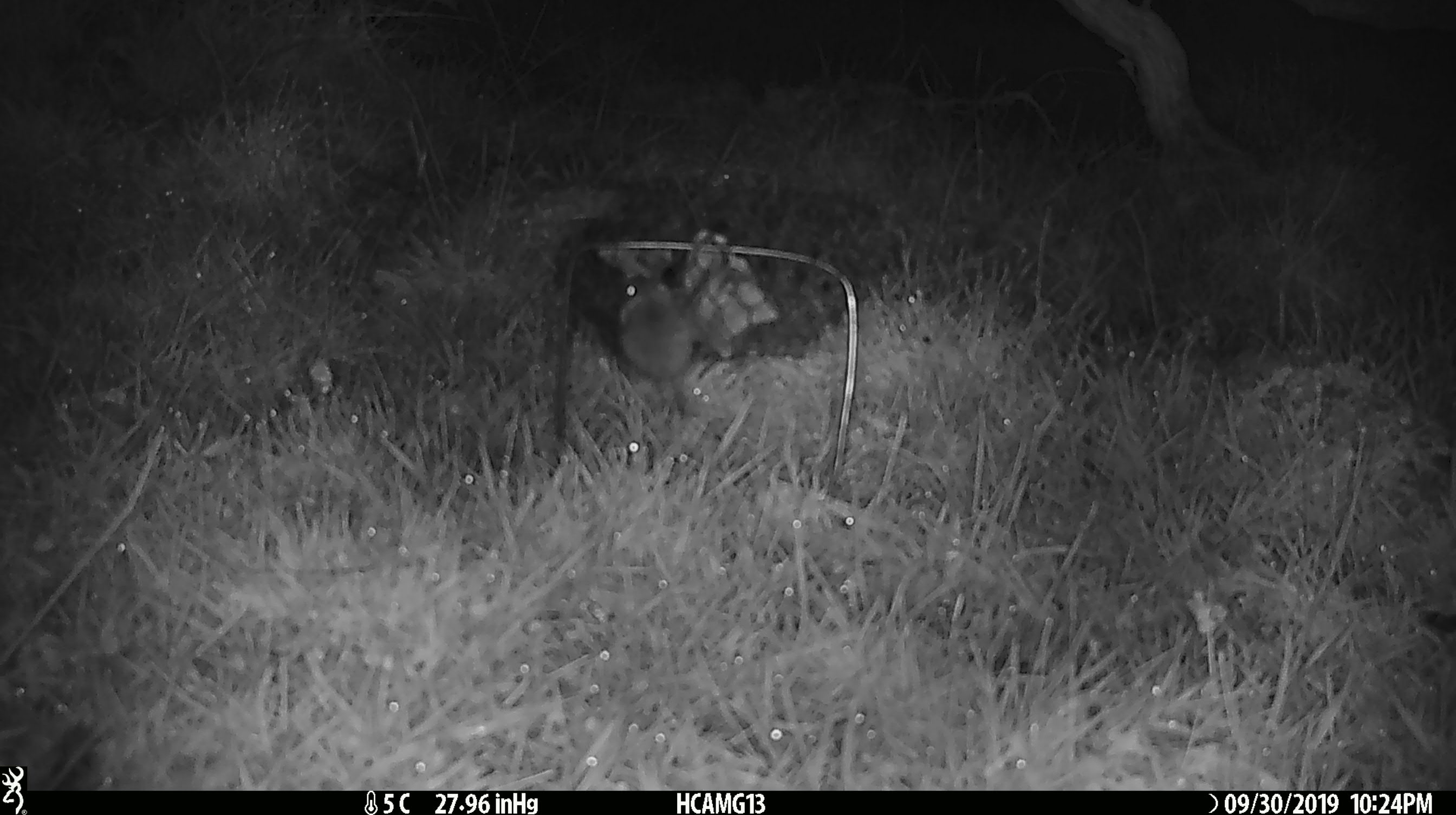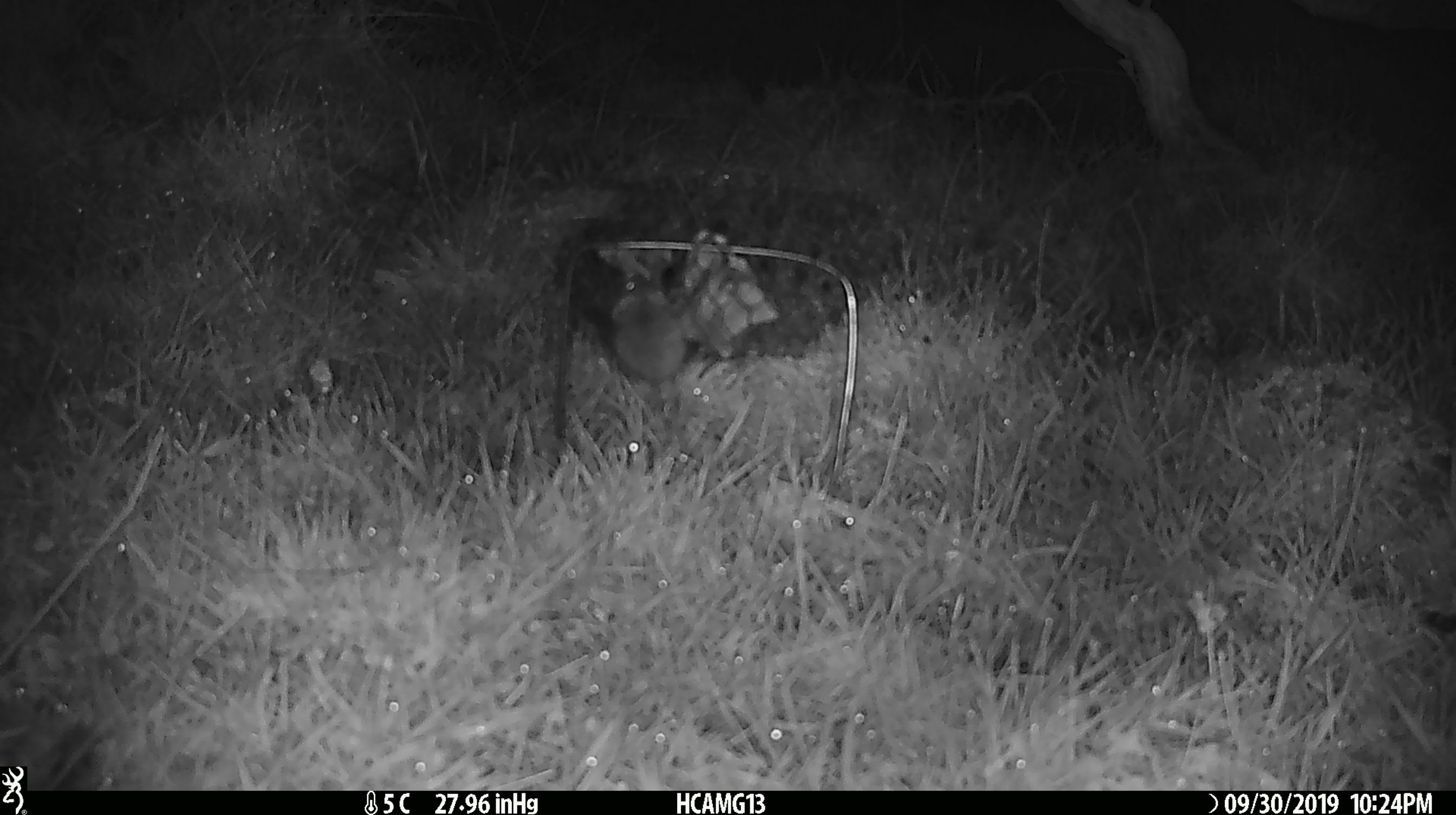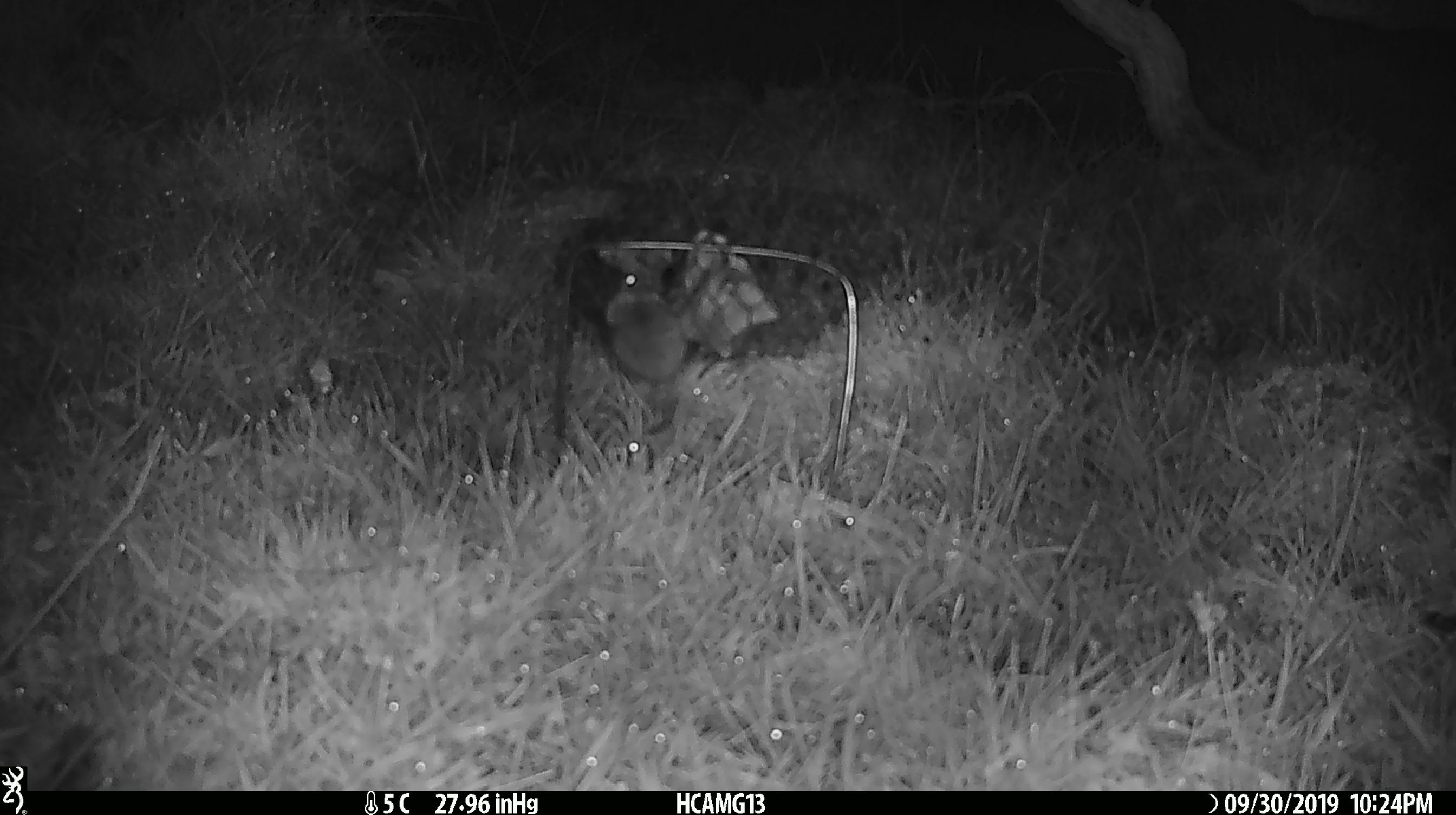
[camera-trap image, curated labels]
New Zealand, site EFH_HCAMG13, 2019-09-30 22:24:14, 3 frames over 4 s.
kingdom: Animalia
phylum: Chordata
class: Mammalia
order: Rodentia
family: Muridae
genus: Mus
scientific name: Mus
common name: mouse